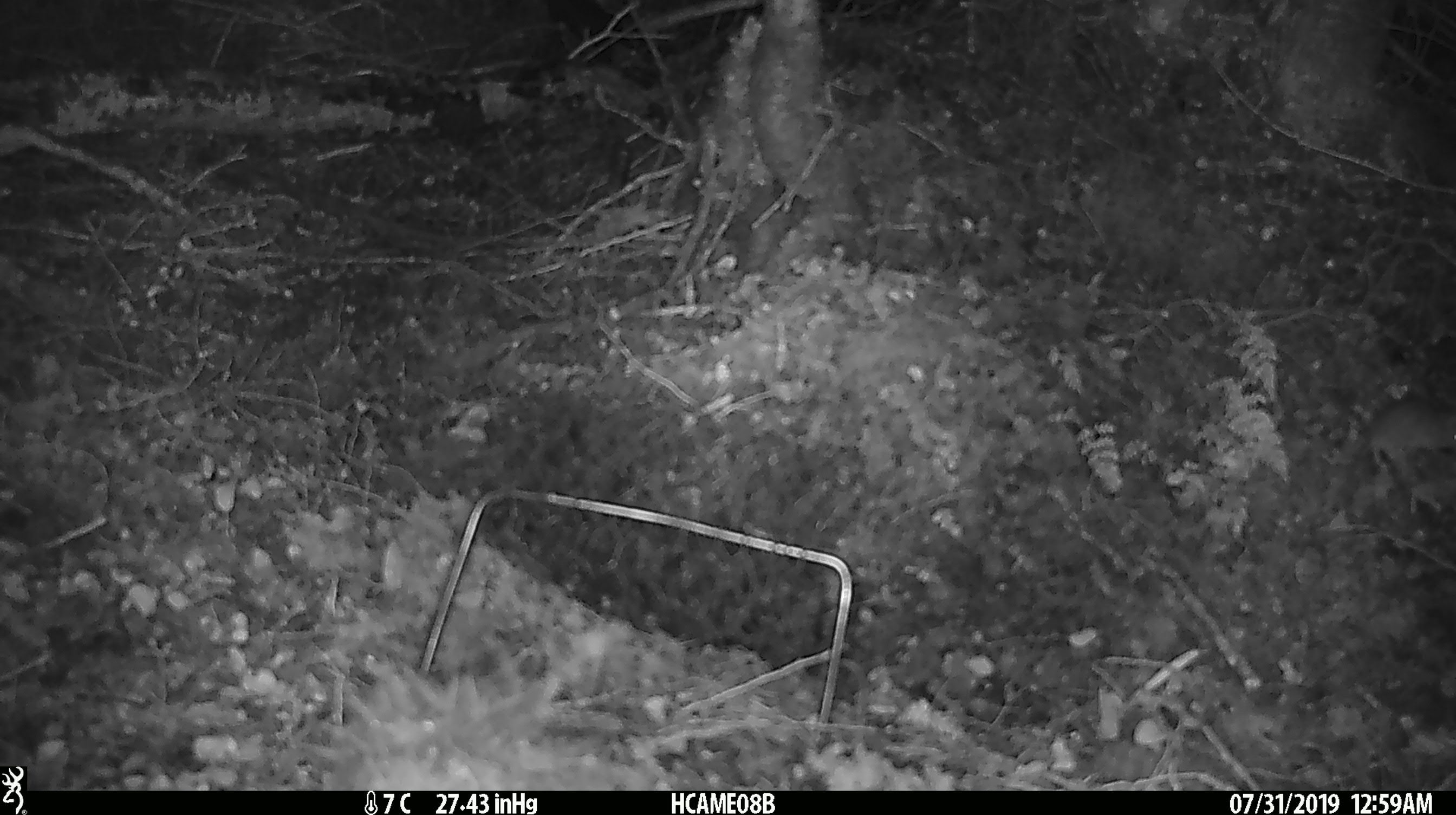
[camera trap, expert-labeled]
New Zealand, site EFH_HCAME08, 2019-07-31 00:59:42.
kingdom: Animalia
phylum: Chordata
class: Mammalia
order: Rodentia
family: Muridae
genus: Mus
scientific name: Mus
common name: mouse